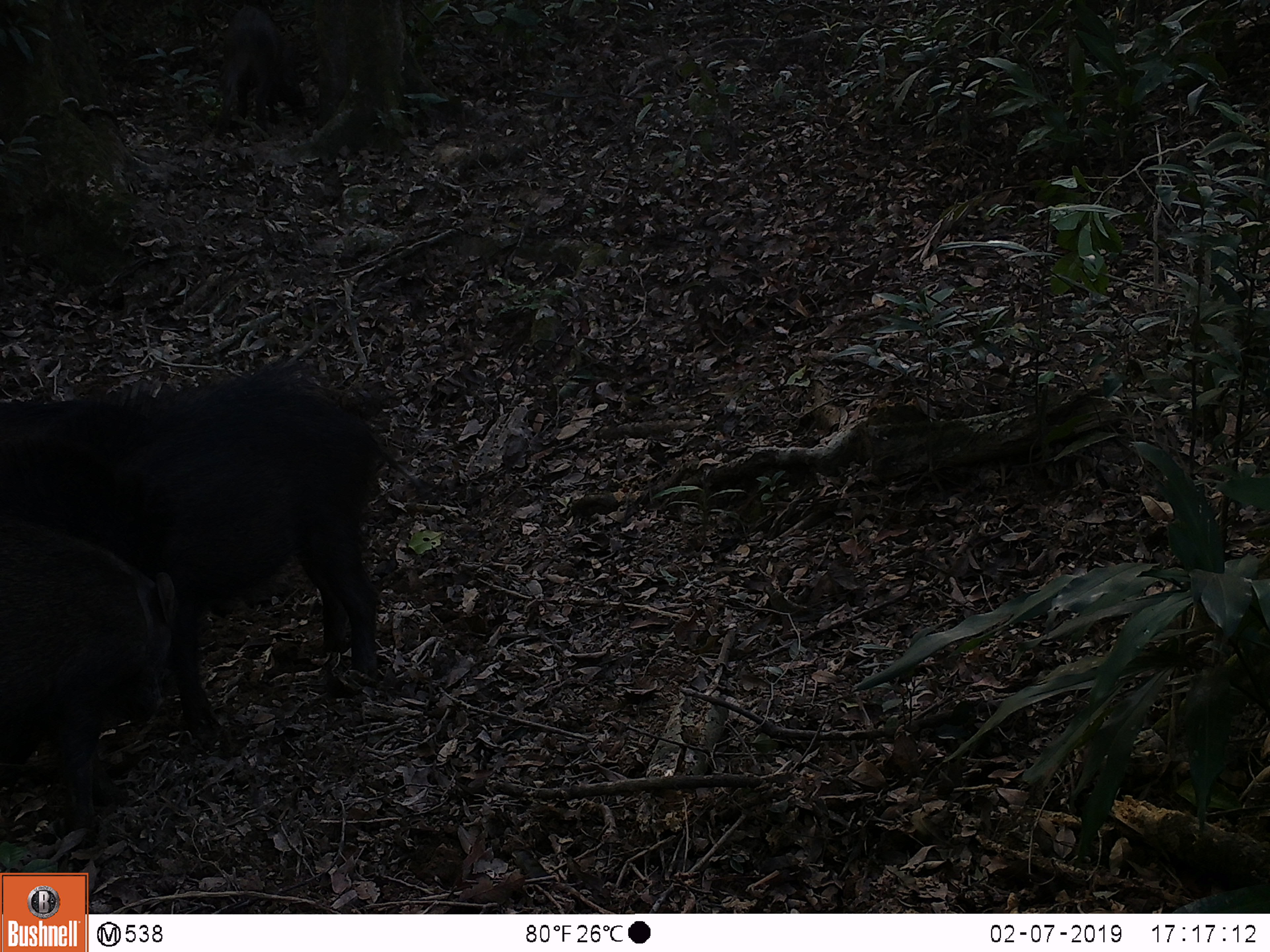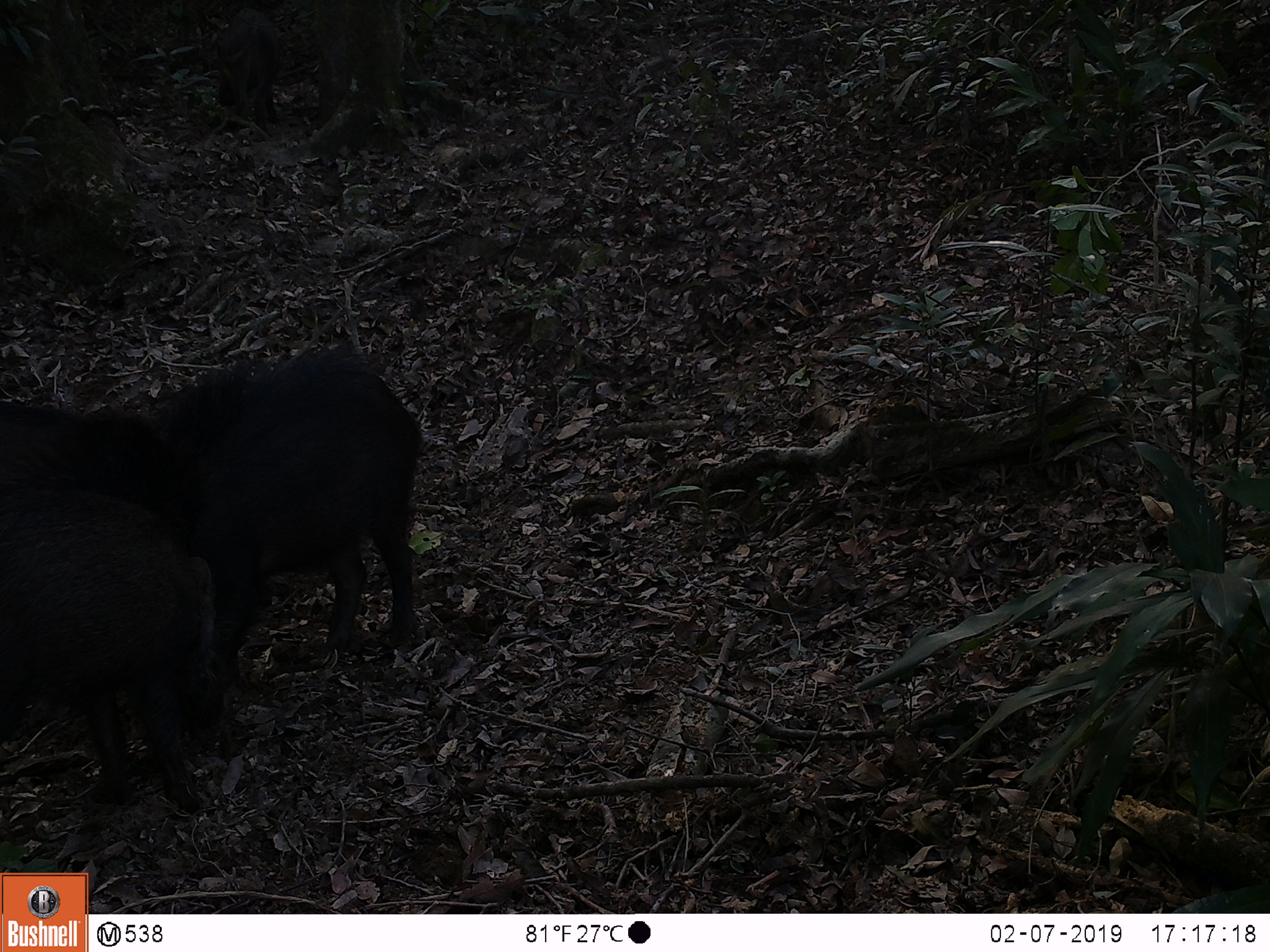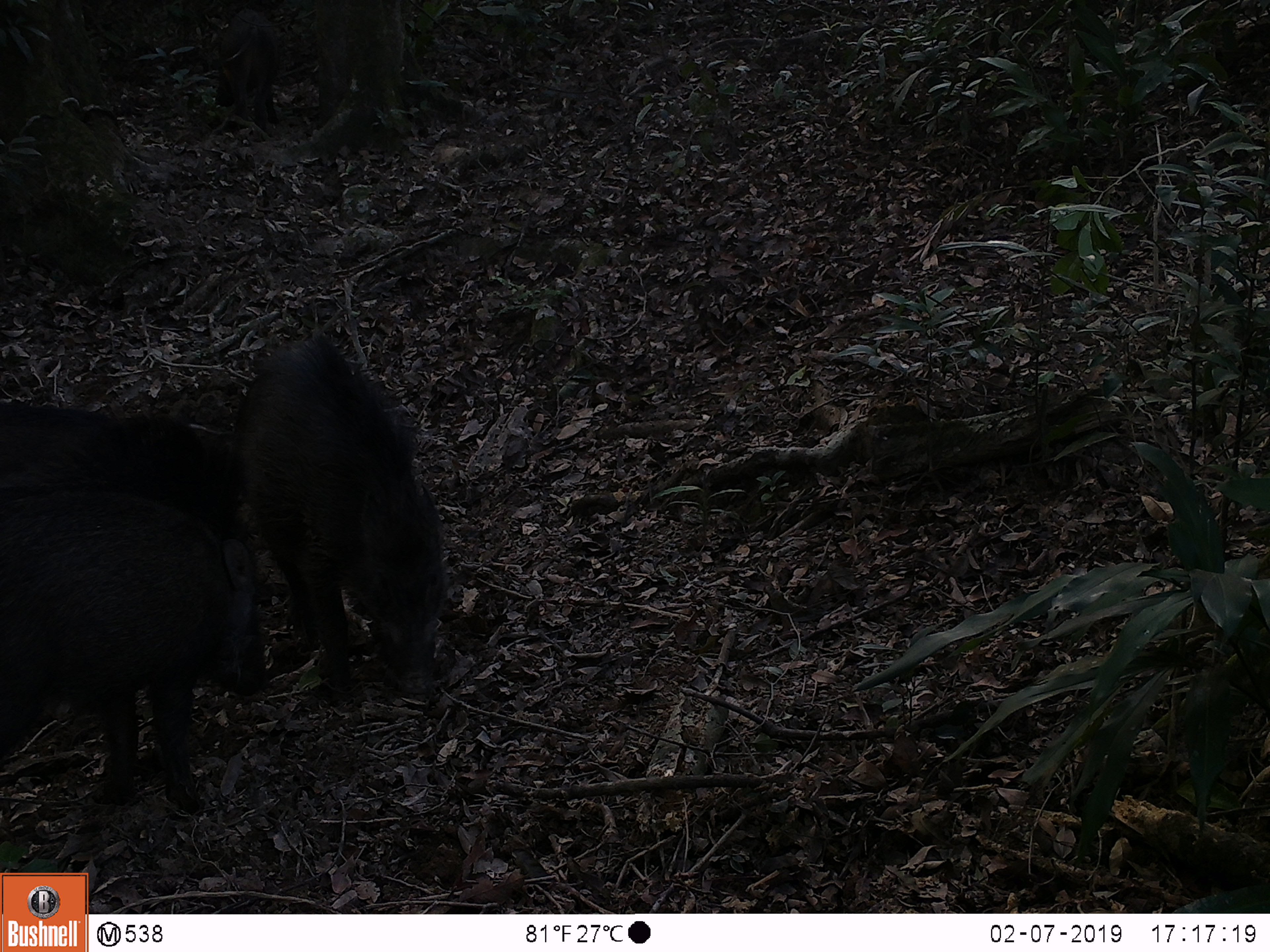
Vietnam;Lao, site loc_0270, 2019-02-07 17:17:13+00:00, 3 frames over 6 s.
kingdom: Animalia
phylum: Chordata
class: Mammalia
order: Artiodactyla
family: Suidae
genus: Sus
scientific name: Sus scrofa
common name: eurasian wild pig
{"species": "eurasian wild pig (Sus scrofa)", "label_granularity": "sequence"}